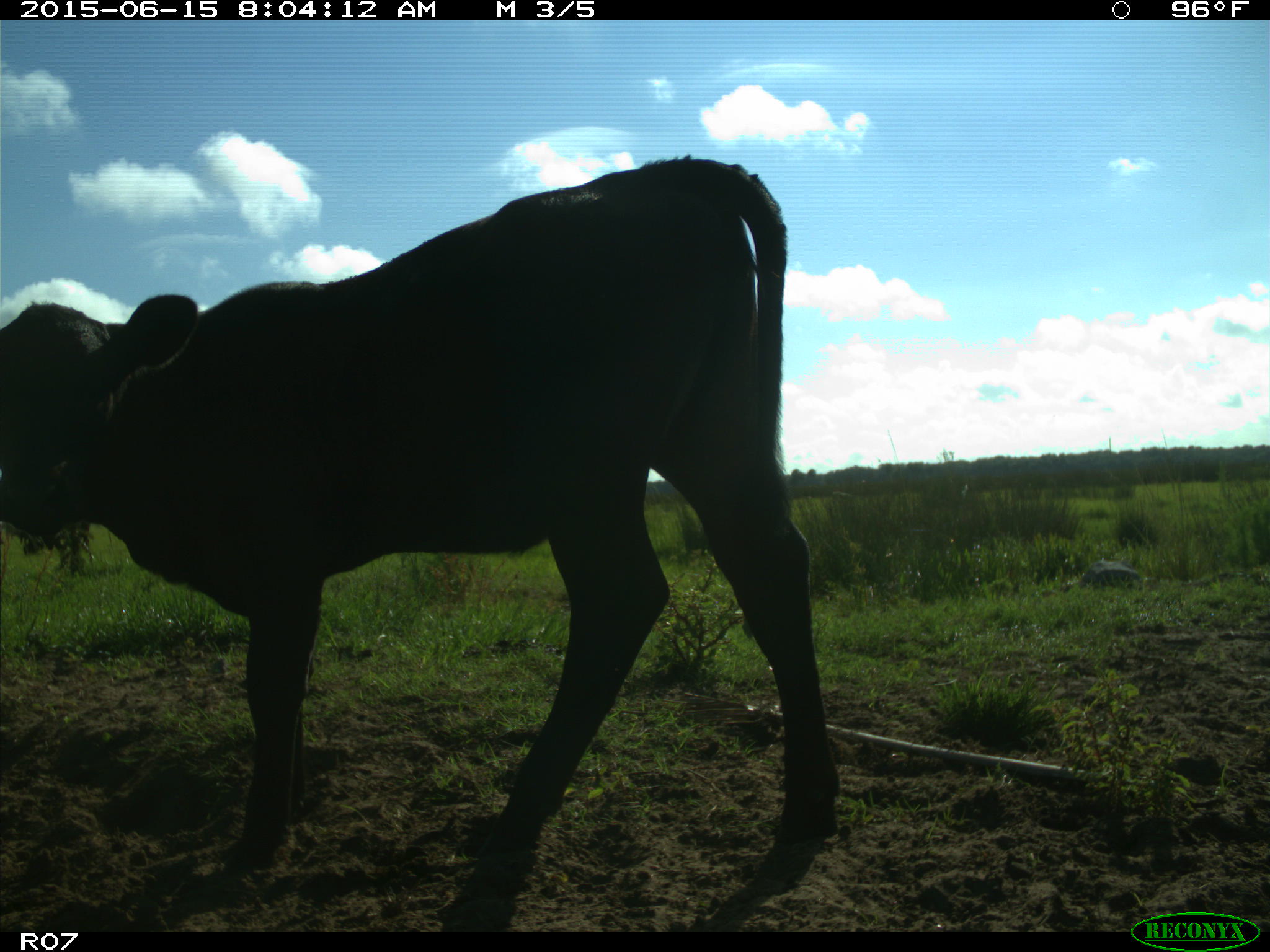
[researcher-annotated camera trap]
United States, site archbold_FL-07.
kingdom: Animalia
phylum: Chordata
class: Mammalia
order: Artiodactyla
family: Bovidae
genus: Bos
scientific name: Bos taurus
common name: domestic cow